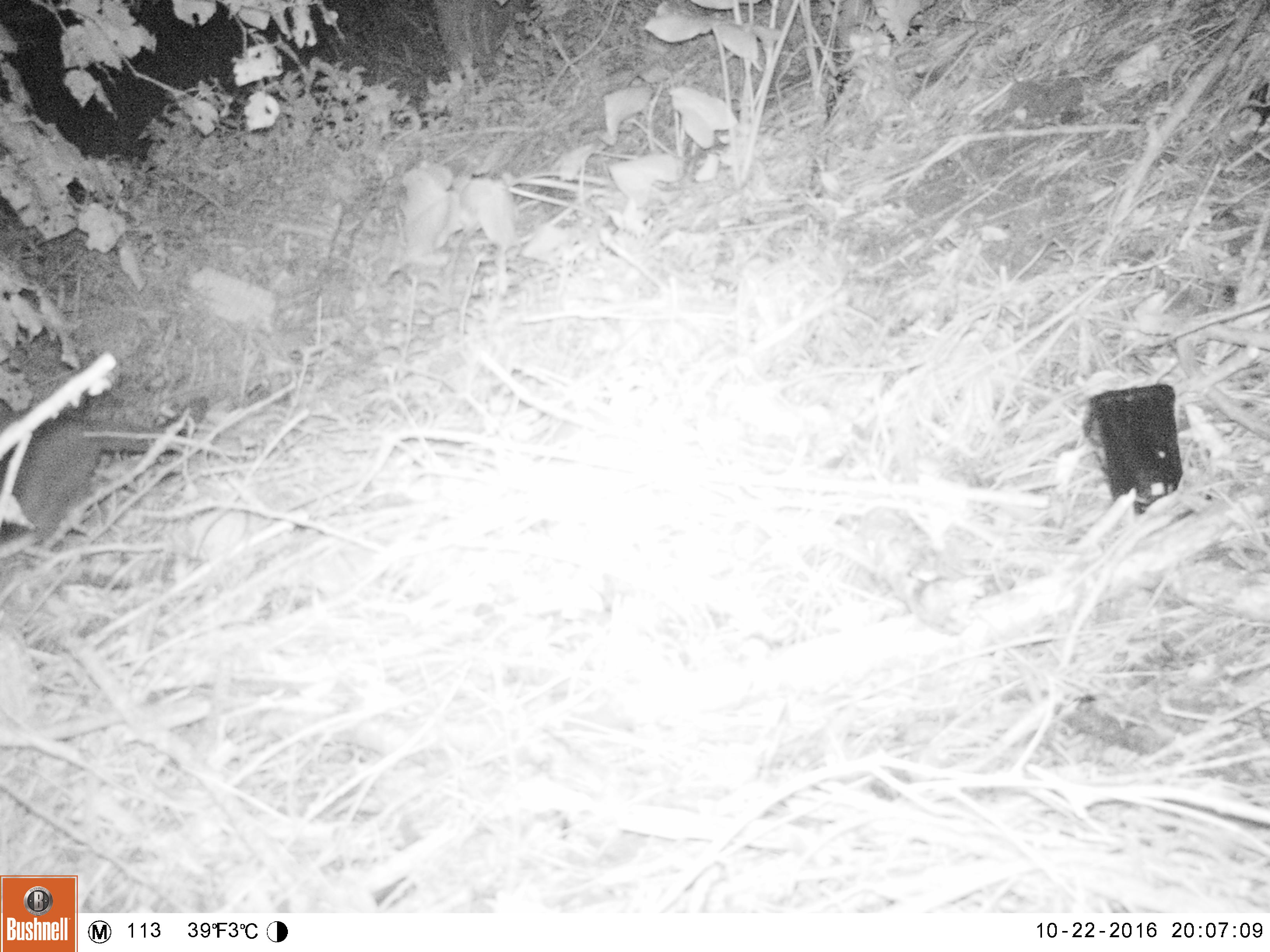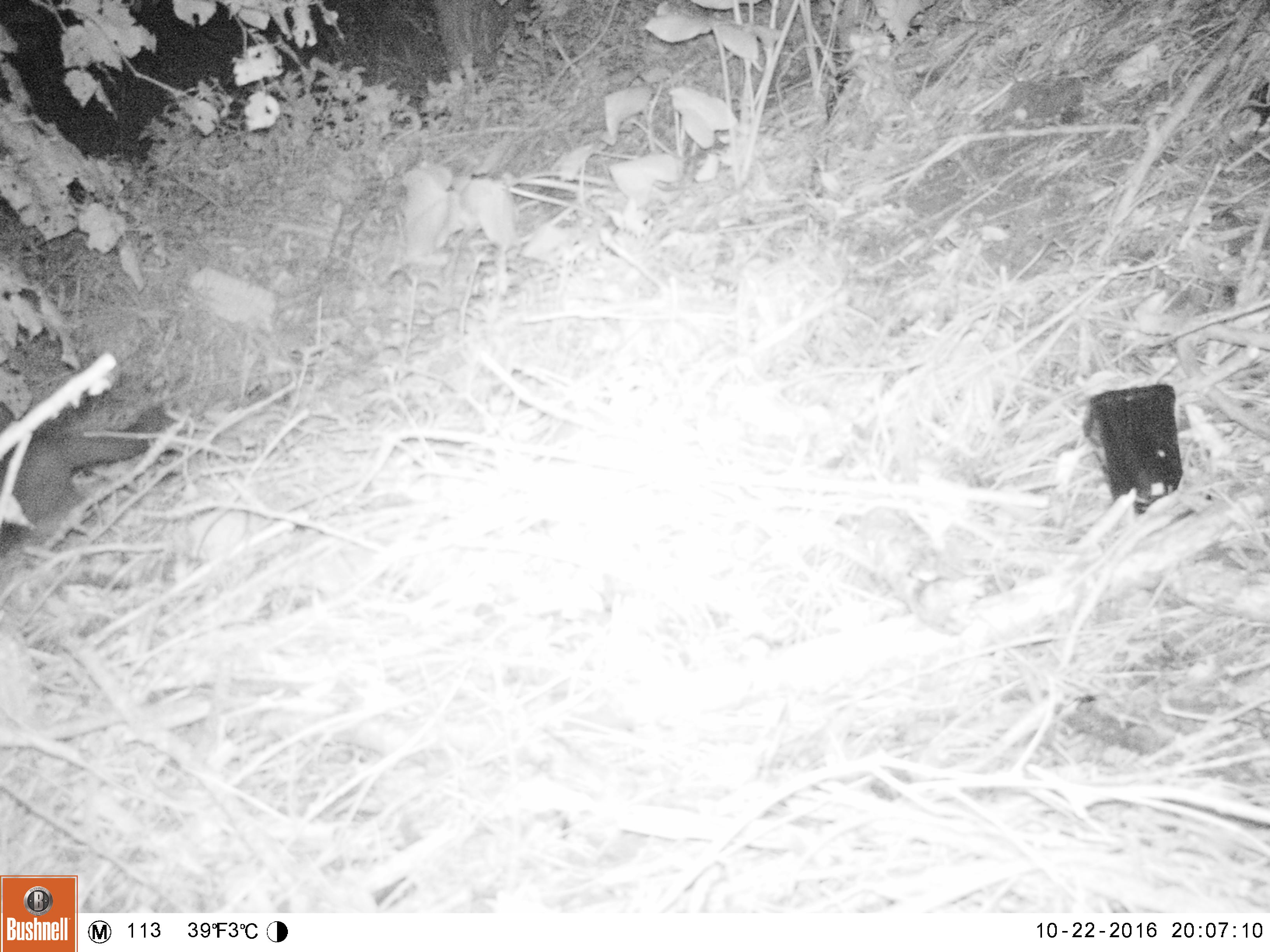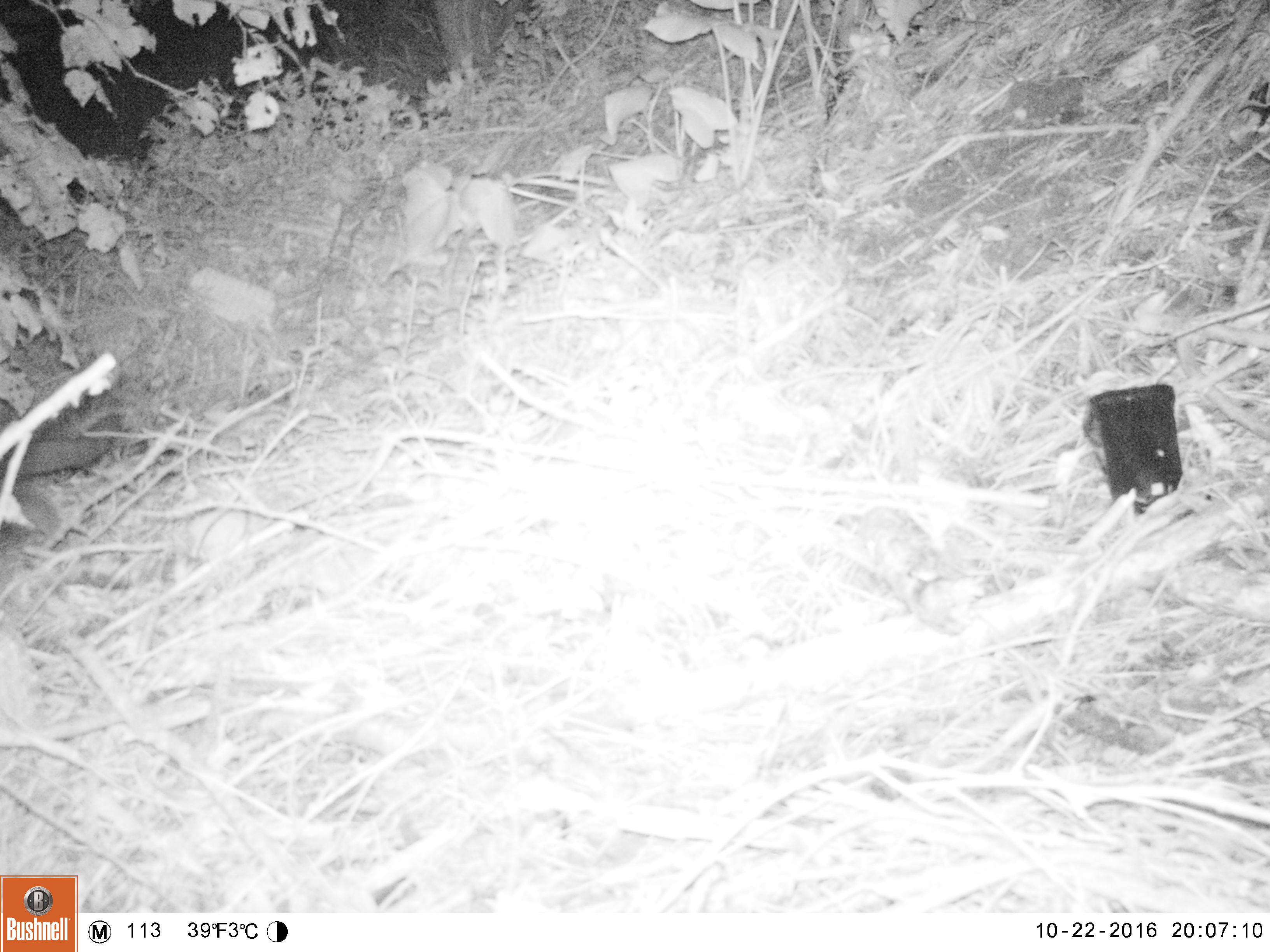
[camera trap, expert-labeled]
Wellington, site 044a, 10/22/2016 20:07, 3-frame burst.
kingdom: Animalia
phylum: Chordata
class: Mammalia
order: Carnivora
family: Felidae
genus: Felis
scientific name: Felis catus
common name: cat